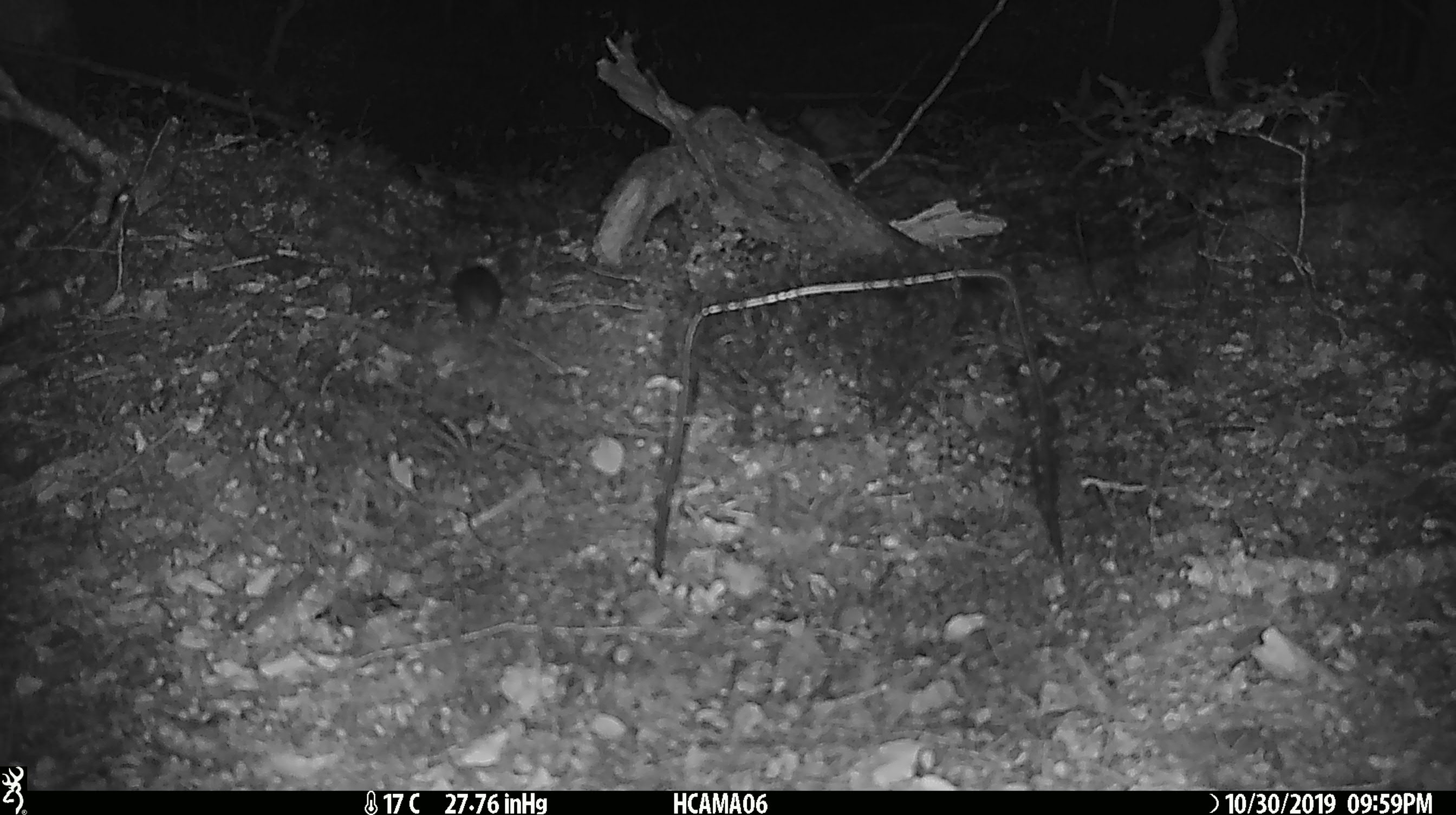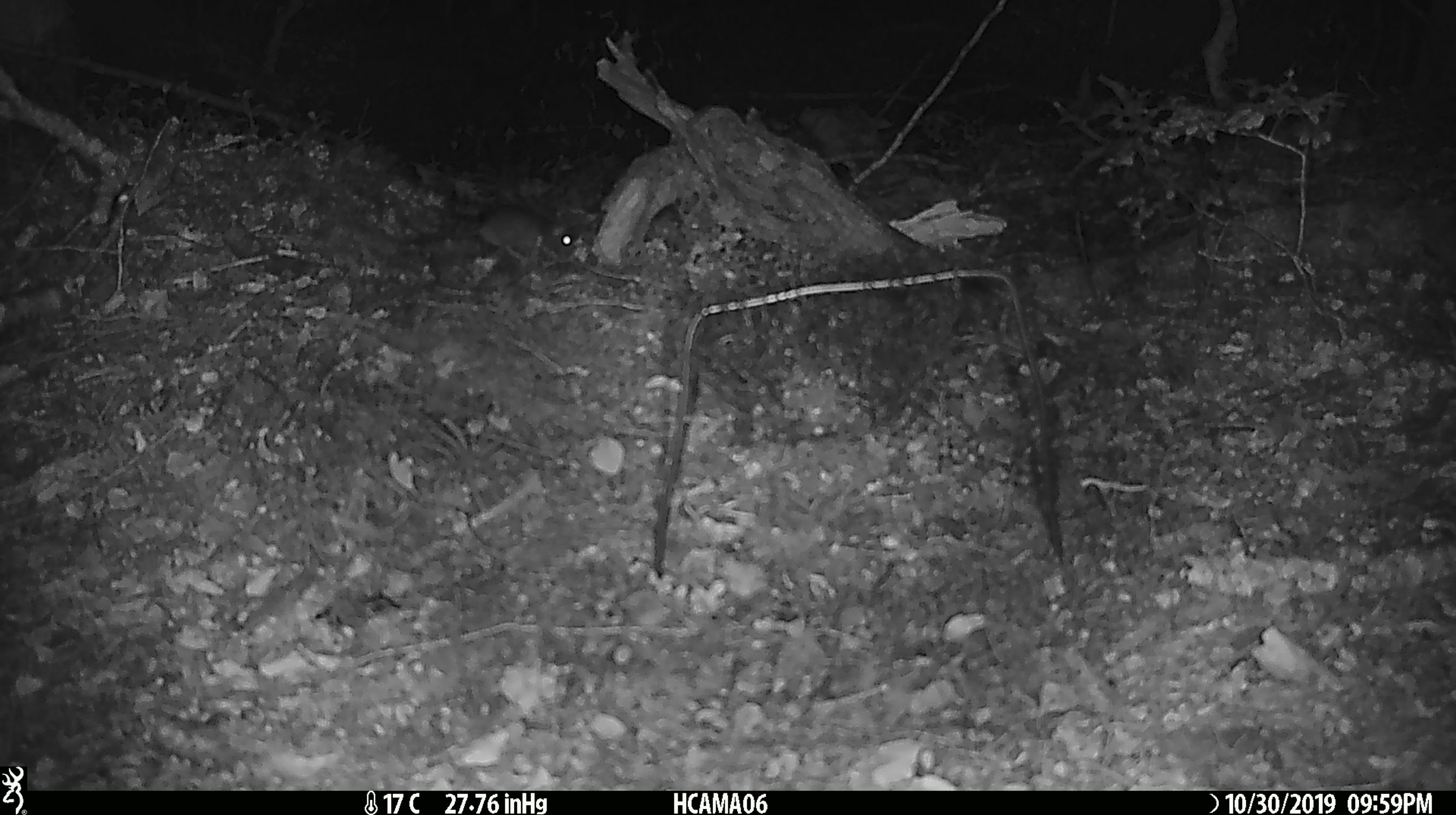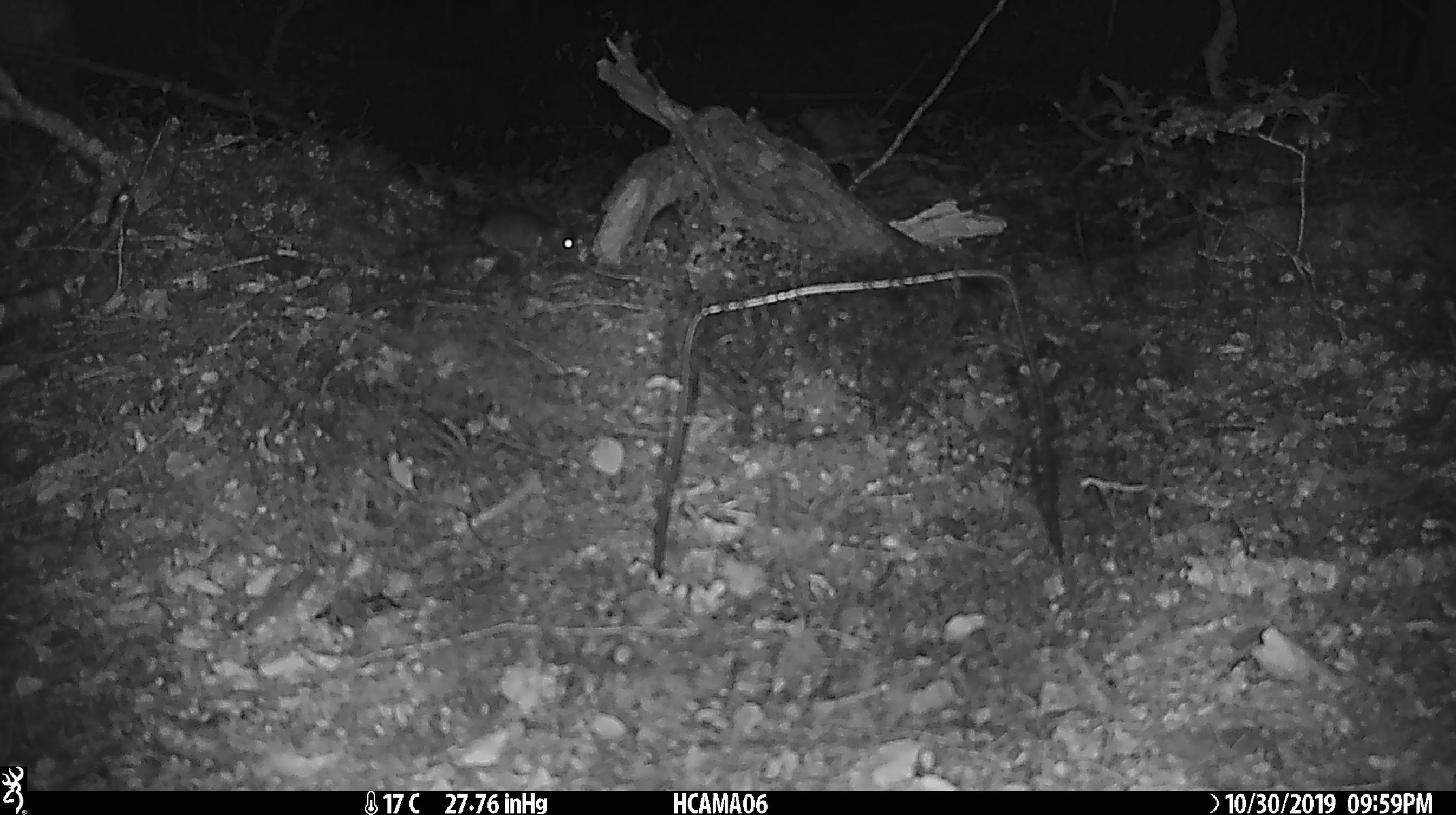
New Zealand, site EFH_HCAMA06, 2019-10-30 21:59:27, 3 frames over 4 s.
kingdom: Animalia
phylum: Chordata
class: Mammalia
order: Rodentia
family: Muridae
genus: Mus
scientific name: Mus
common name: mouse